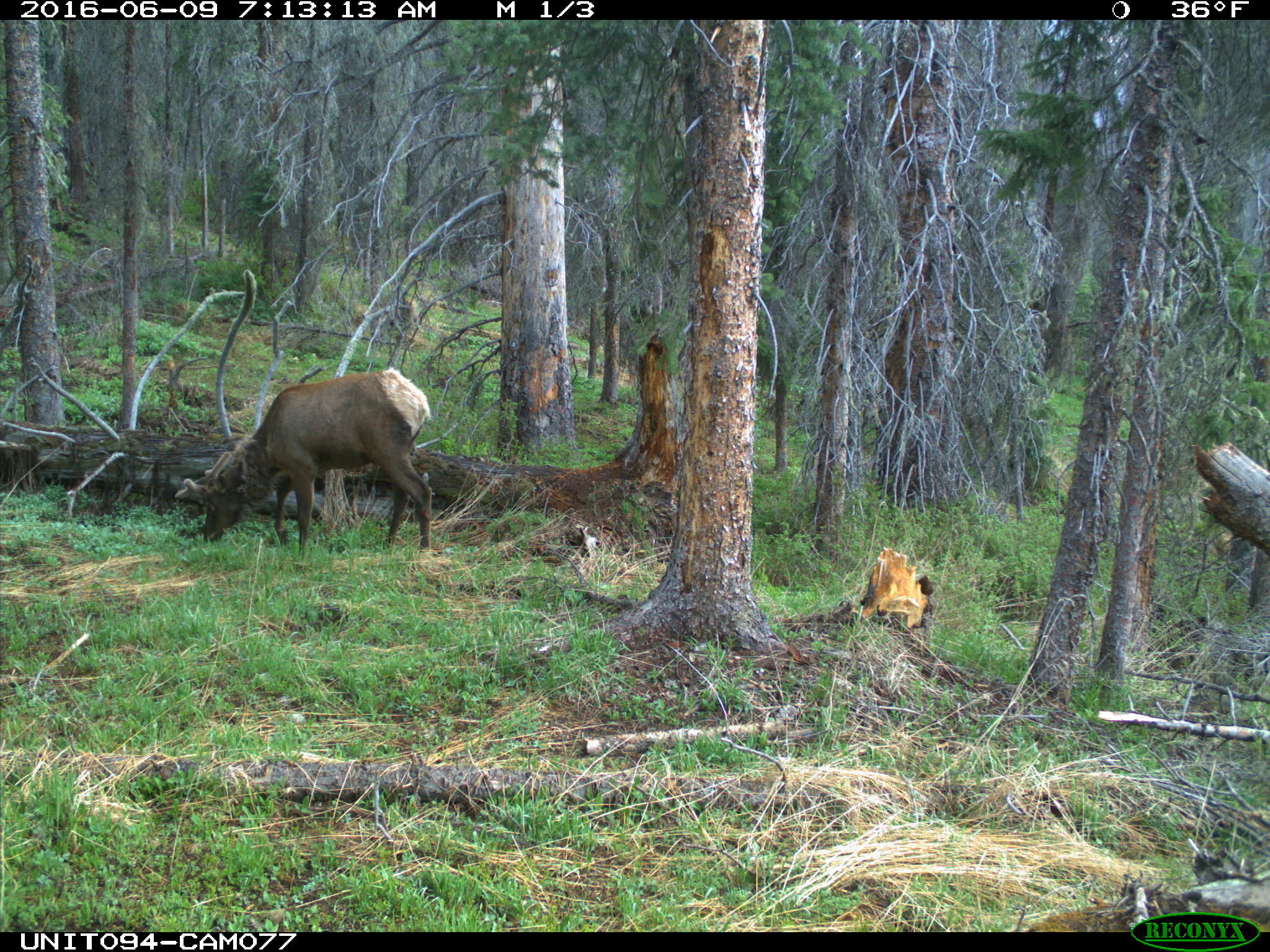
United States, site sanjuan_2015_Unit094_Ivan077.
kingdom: Animalia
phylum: Chordata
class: Mammalia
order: Artiodactyla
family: Cervidae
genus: Cervus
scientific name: Cervus elaphus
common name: red deer